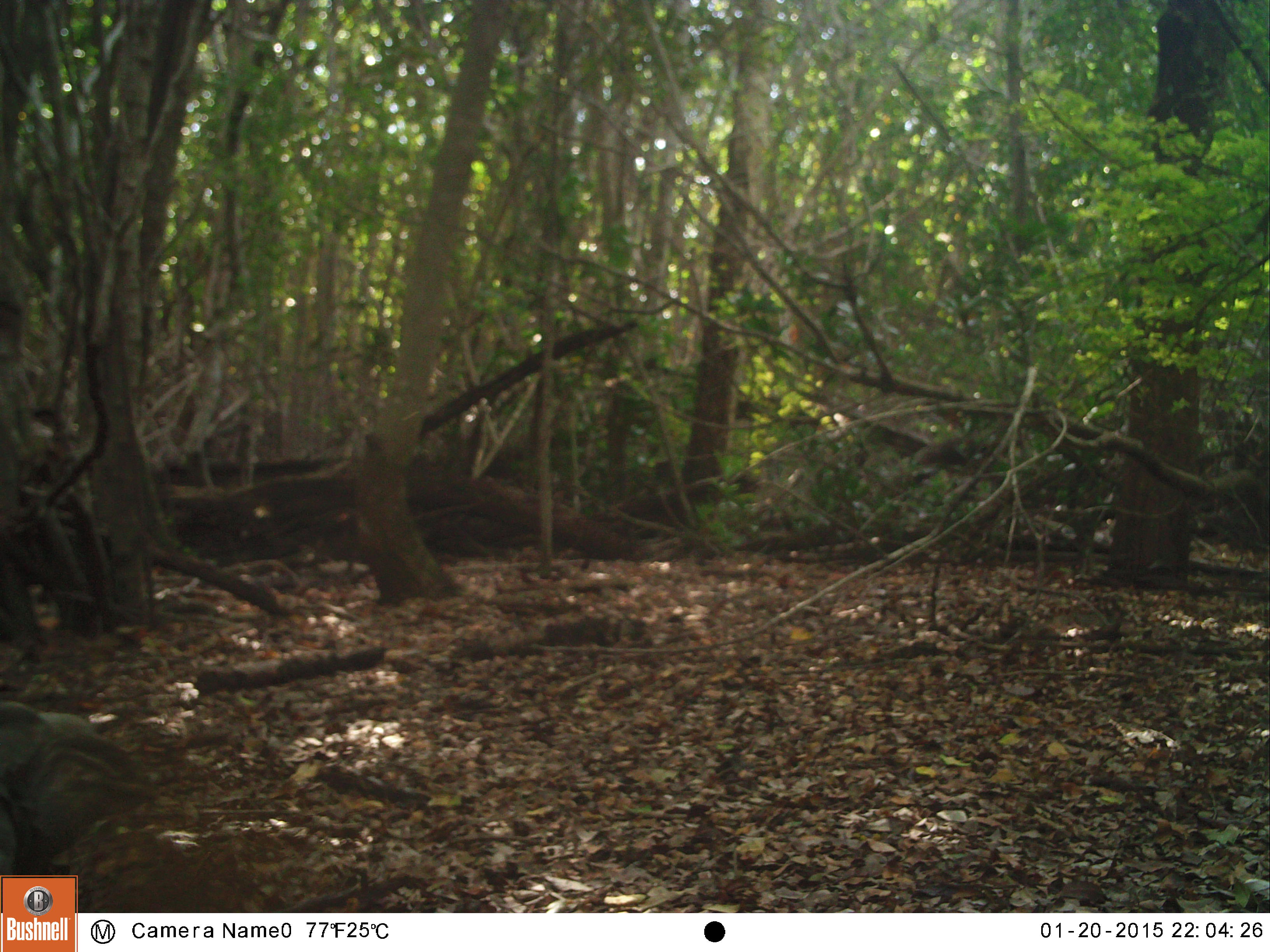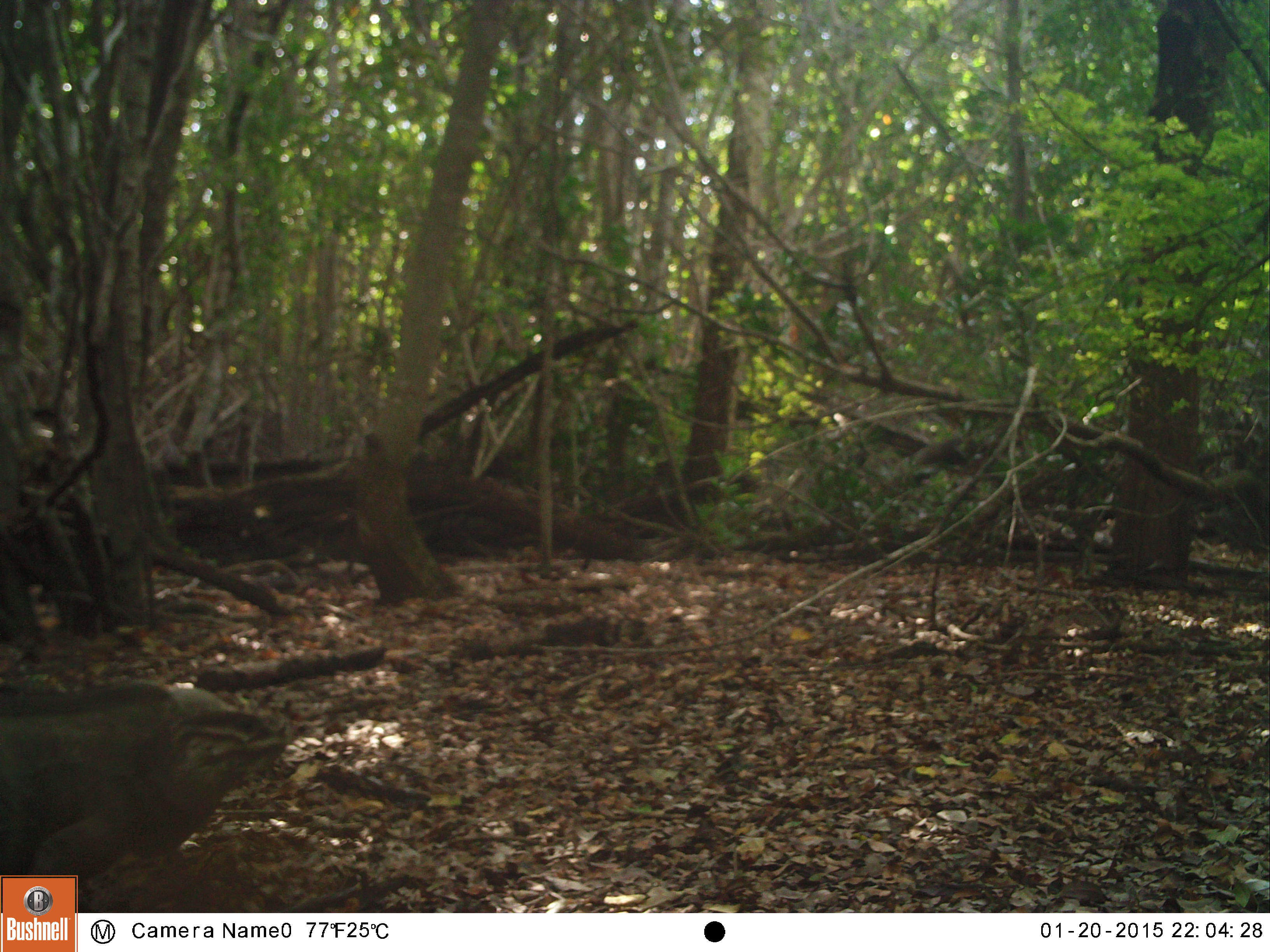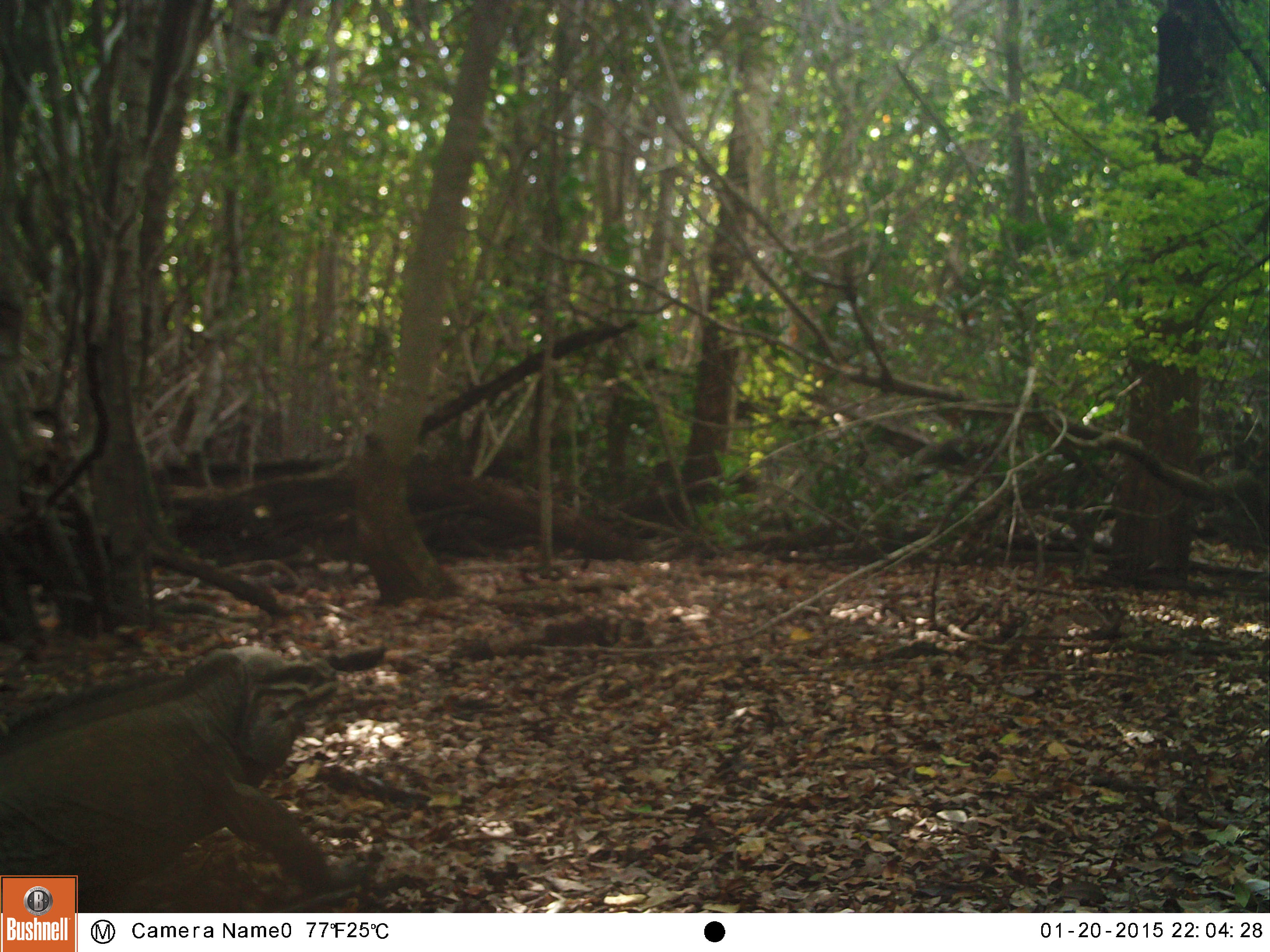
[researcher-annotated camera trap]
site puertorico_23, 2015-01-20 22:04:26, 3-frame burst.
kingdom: Animalia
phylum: Chordata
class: Reptilia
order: Squamata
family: Iguanidae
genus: Iguana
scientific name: Iguana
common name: typical iguanas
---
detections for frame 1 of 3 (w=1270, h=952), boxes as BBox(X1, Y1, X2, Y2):
iguana: BBox(0, 700, 163, 874)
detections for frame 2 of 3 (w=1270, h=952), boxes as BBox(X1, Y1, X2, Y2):
iguana: BBox(0, 676, 293, 906)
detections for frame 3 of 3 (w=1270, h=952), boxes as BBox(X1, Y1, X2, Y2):
iguana: BBox(0, 643, 342, 911)